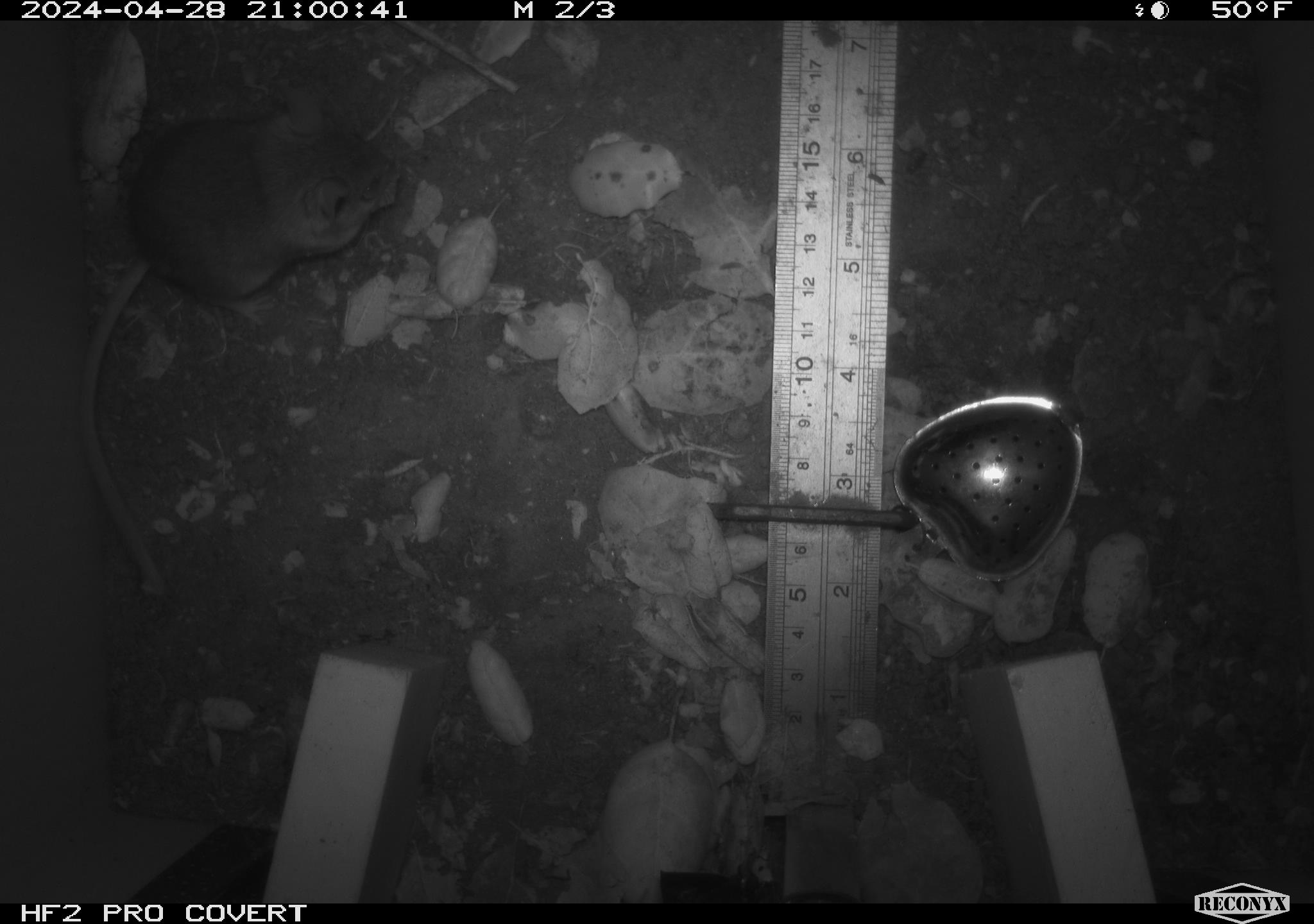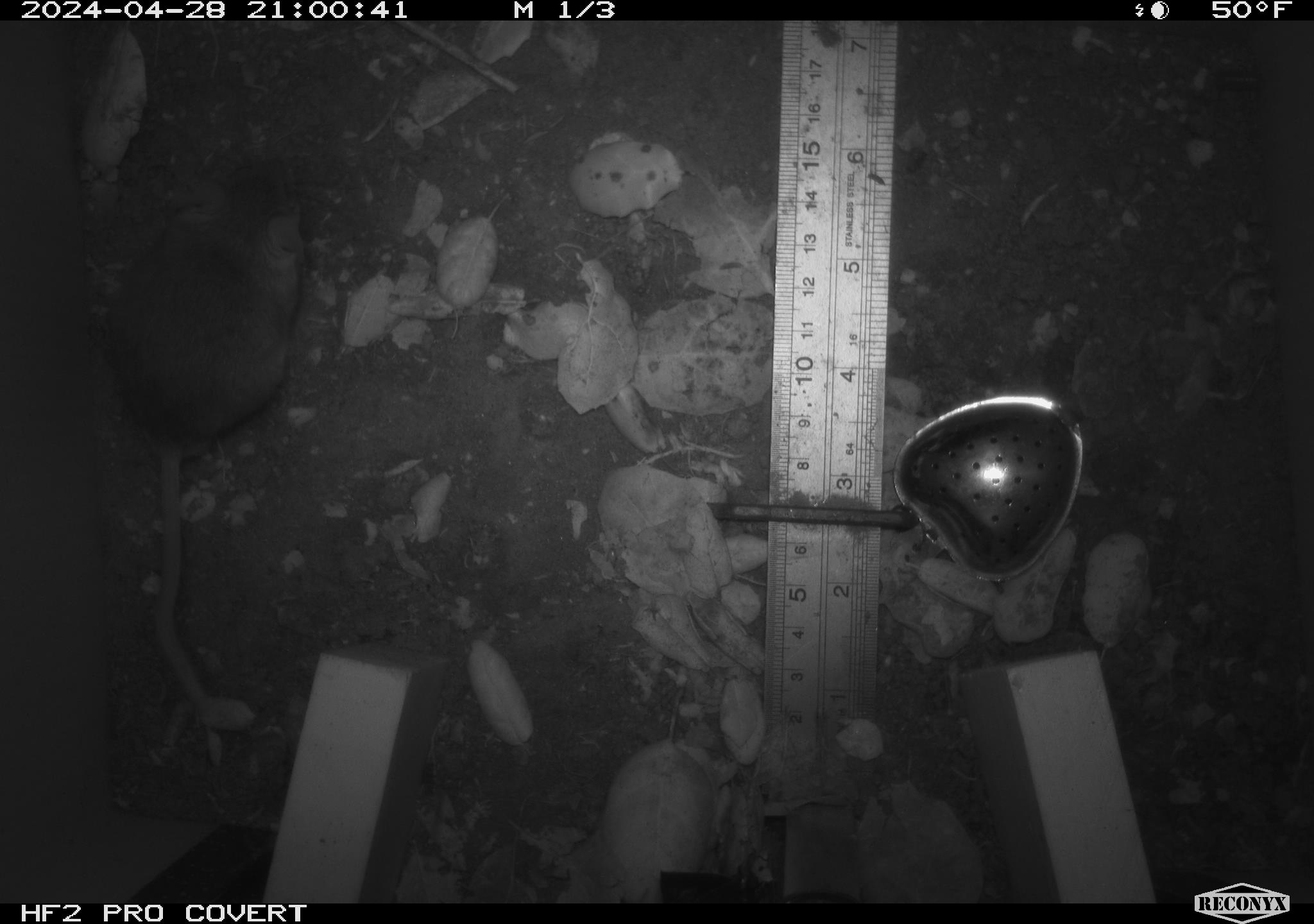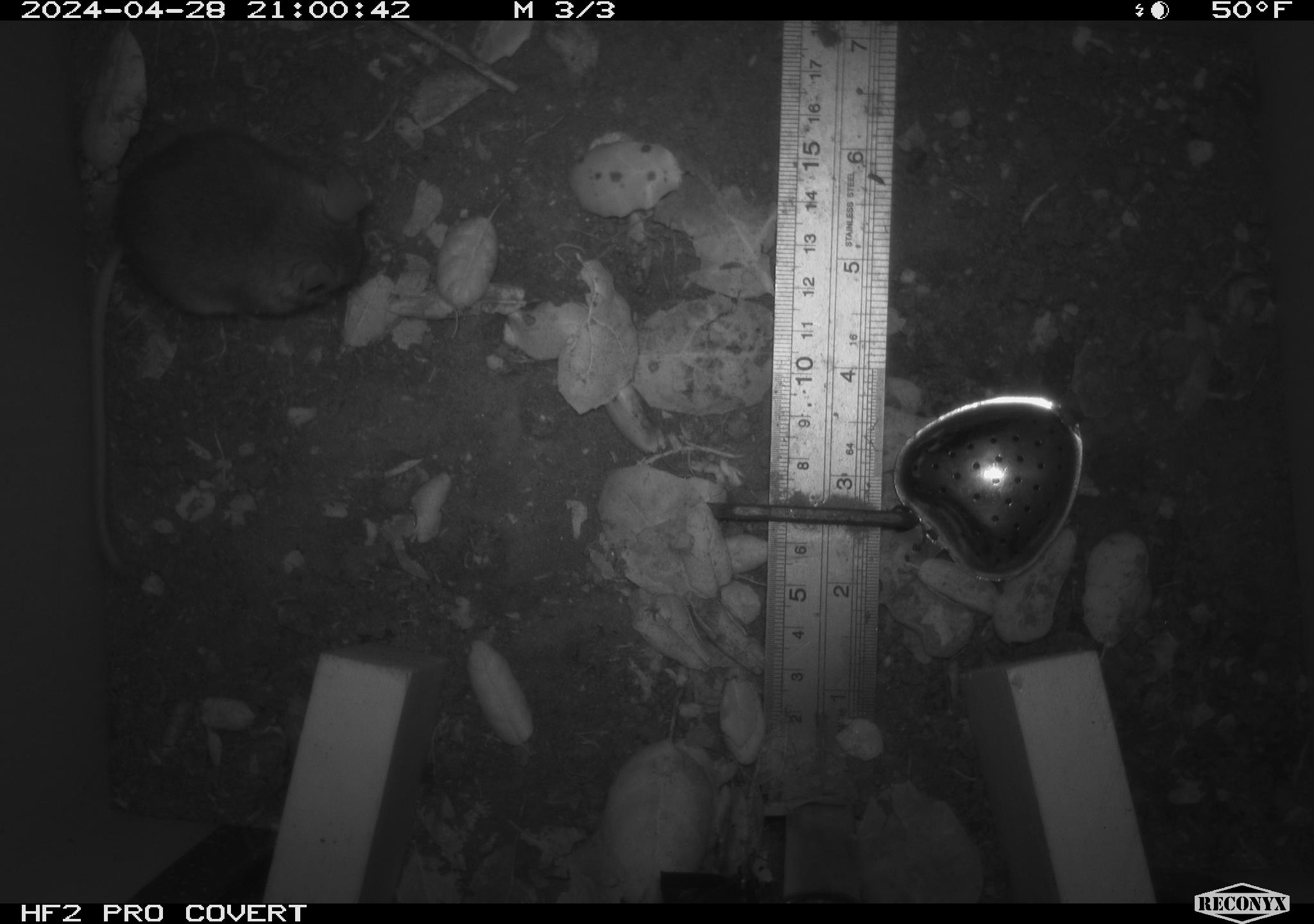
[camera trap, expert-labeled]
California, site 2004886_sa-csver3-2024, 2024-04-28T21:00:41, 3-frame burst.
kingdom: Animalia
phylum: Chordata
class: Mammalia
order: Rodentia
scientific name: Rodentia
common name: rodent